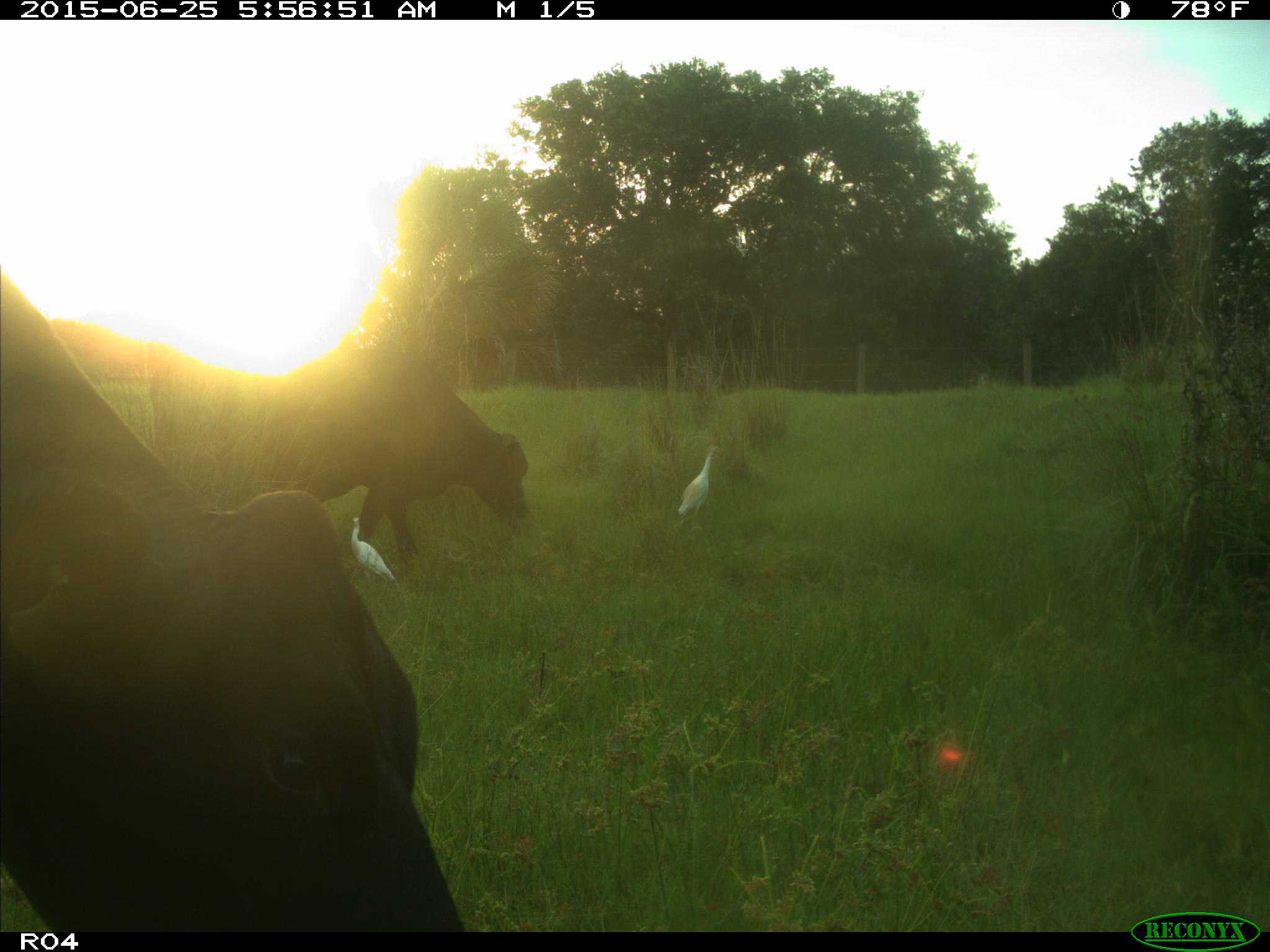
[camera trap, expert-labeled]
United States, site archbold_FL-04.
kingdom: Animalia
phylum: Chordata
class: Mammalia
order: Artiodactyla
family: Bovidae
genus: Bos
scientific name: Bos taurus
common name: domestic cow